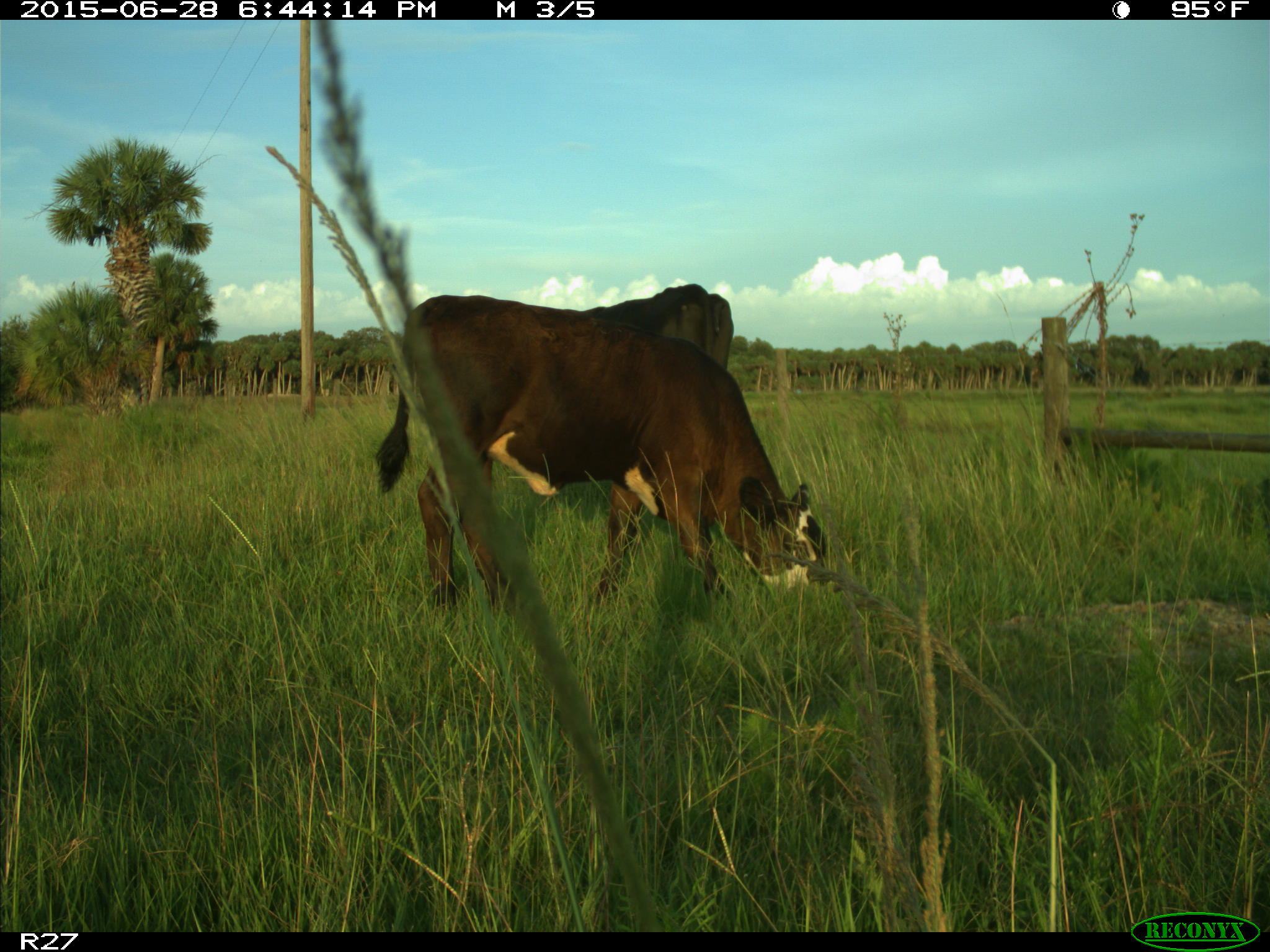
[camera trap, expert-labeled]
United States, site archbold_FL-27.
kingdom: Animalia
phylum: Chordata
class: Mammalia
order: Artiodactyla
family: Bovidae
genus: Bos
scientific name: Bos taurus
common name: domestic cow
Bos taurus (domestic cow).